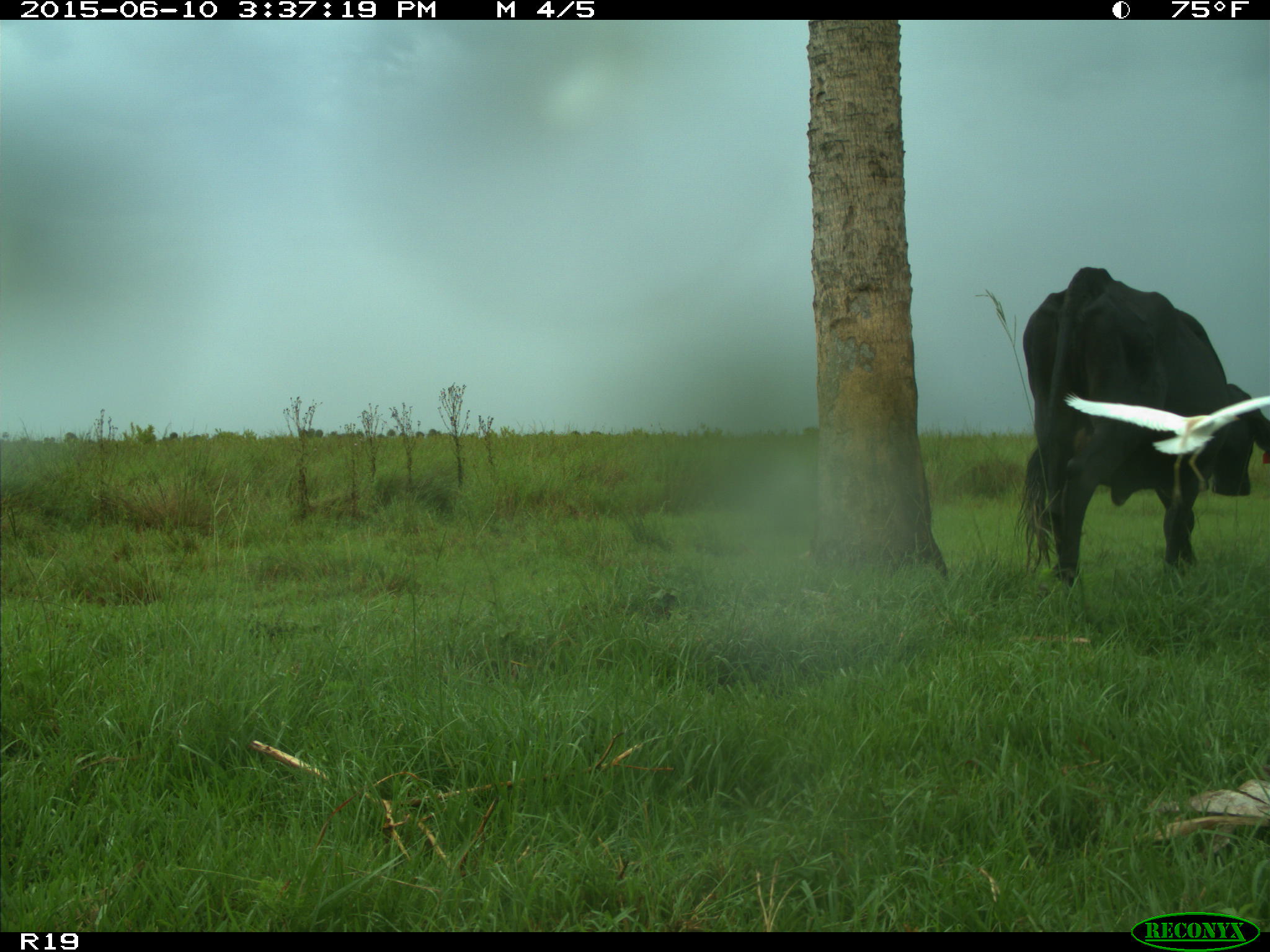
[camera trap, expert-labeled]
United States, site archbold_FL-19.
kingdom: Animalia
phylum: Chordata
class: Mammalia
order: Artiodactyla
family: Bovidae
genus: Bos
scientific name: Bos taurus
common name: domestic cow